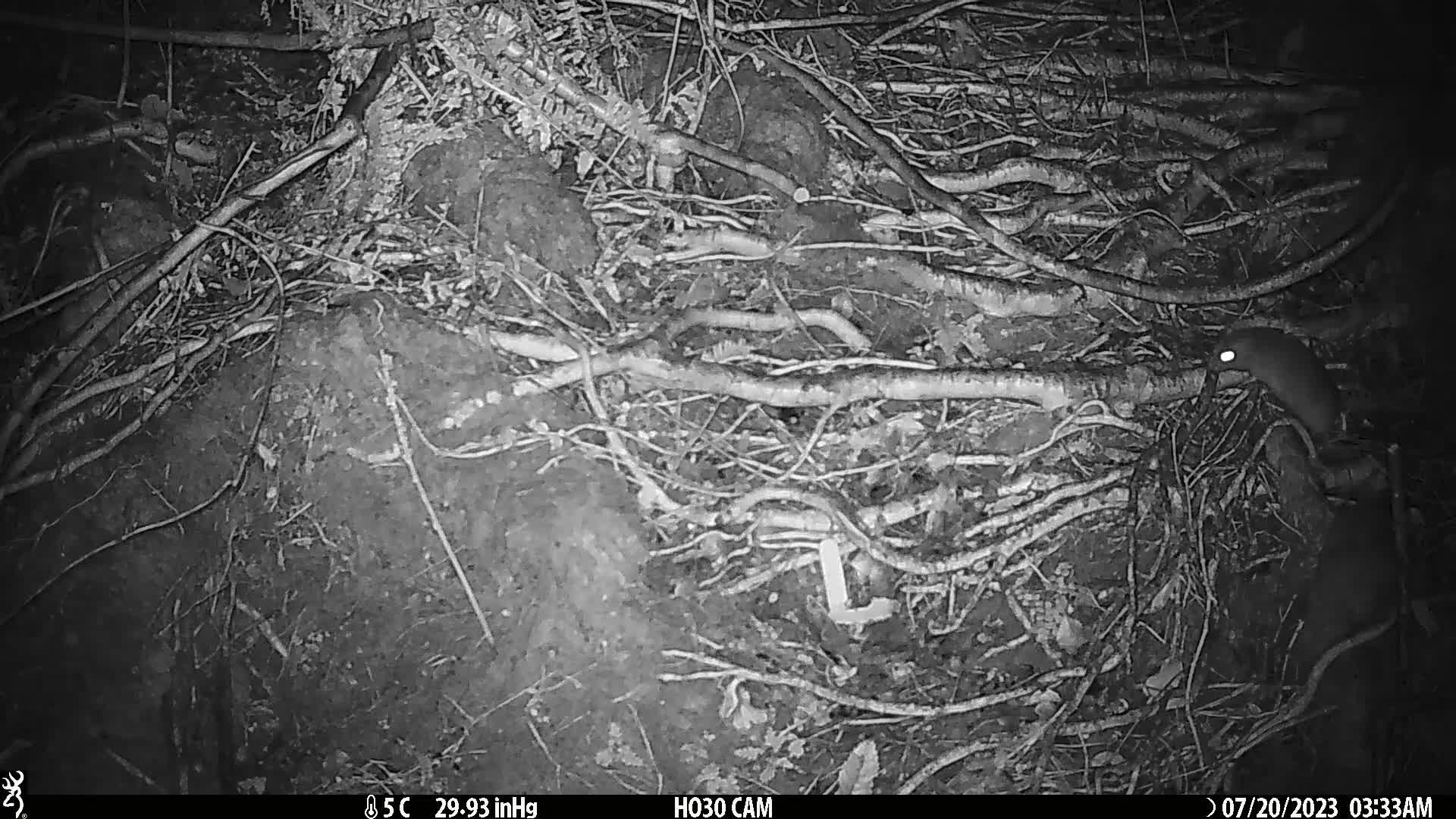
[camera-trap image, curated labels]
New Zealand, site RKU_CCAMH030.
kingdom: Animalia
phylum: Chordata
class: Mammalia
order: Rodentia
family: Muridae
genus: Rattus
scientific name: Rattus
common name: rat